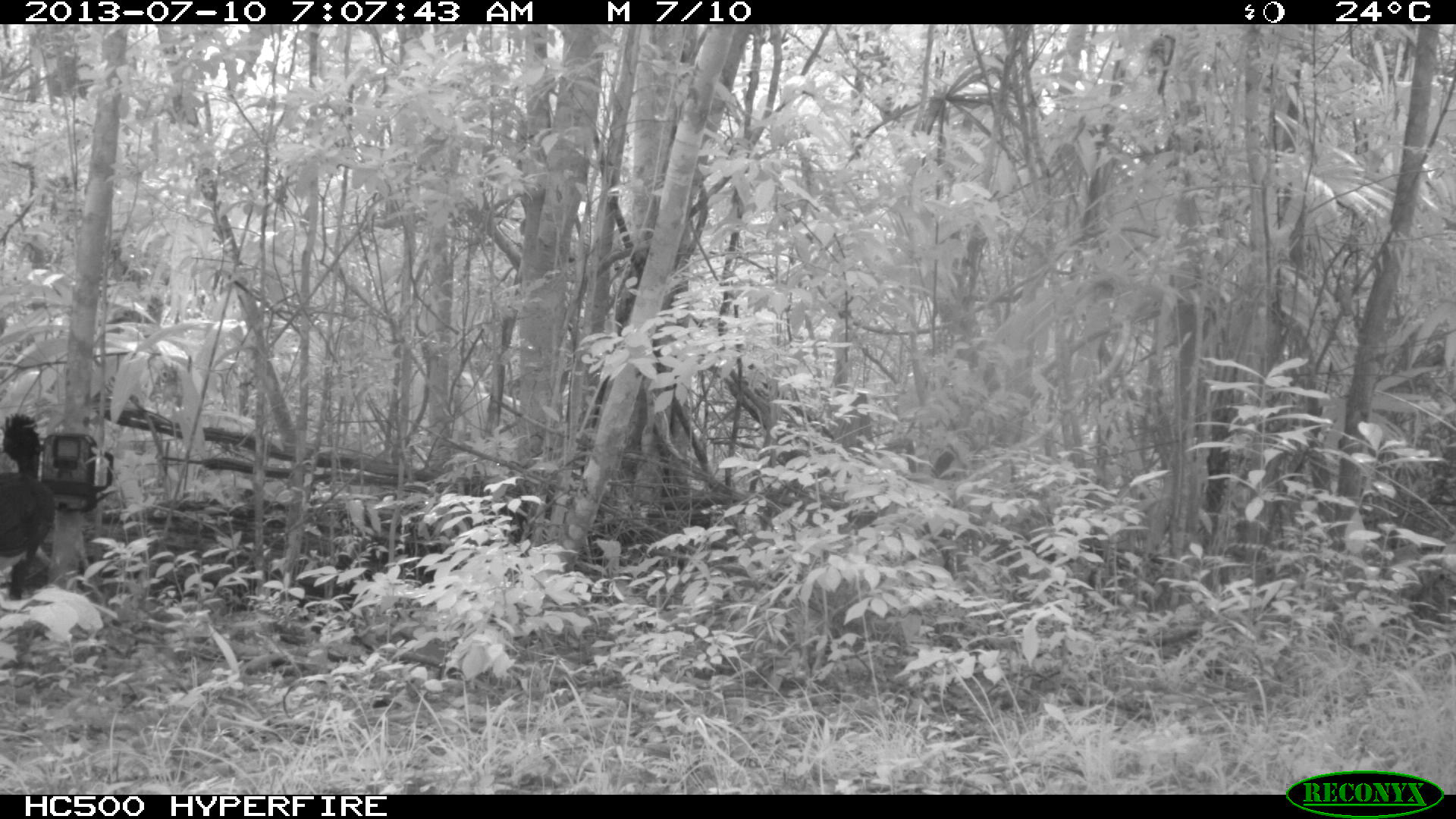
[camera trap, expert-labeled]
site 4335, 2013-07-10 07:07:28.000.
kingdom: Animalia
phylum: Chordata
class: Aves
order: Galliformes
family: Cracidae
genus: Crax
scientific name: Crax rubra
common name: great curassow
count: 1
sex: male